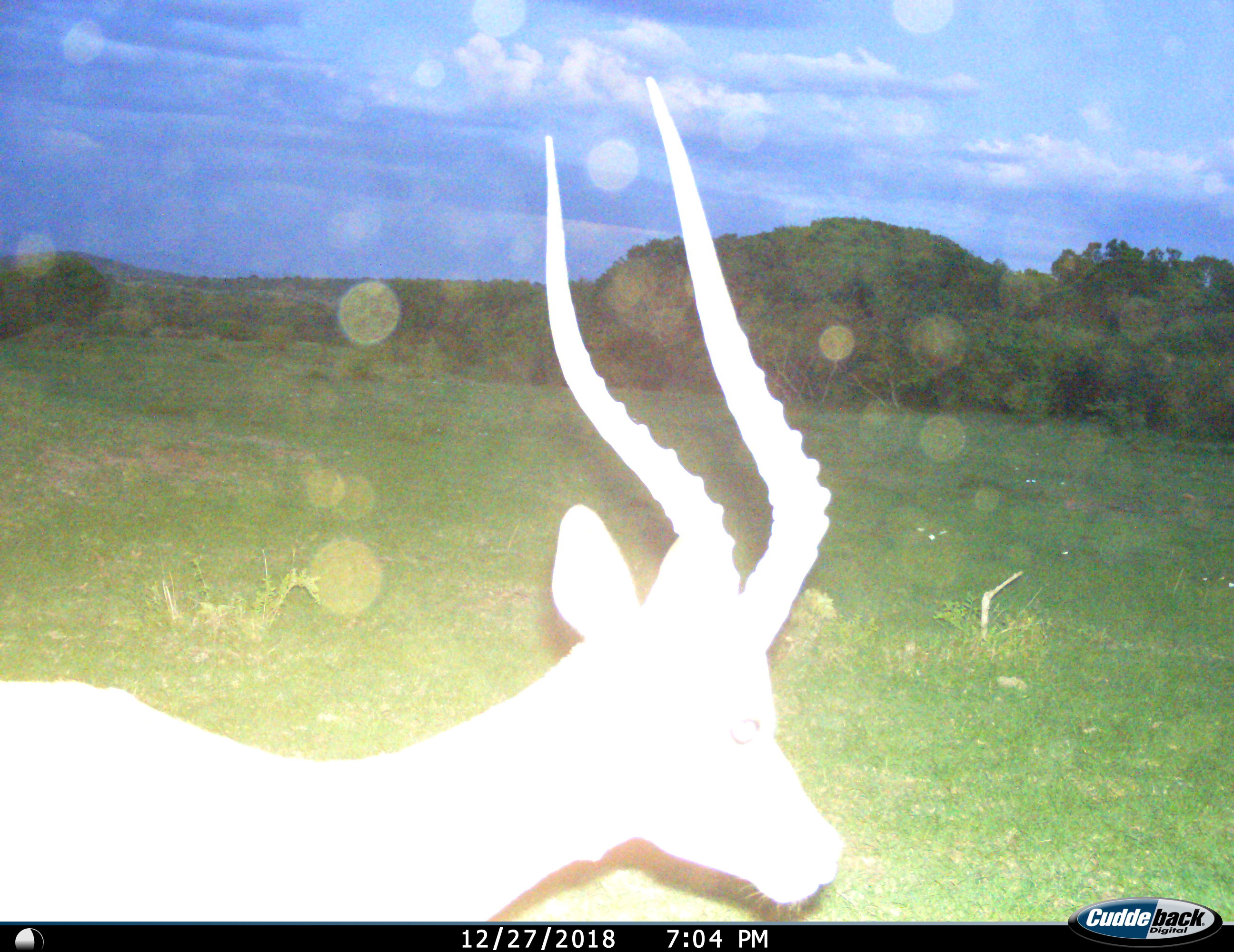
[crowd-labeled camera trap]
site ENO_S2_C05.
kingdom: Animalia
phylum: Chordata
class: Mammalia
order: Artiodactyla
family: Bovidae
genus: Aepyceros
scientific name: Aepyceros melampus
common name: impala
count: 1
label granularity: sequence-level